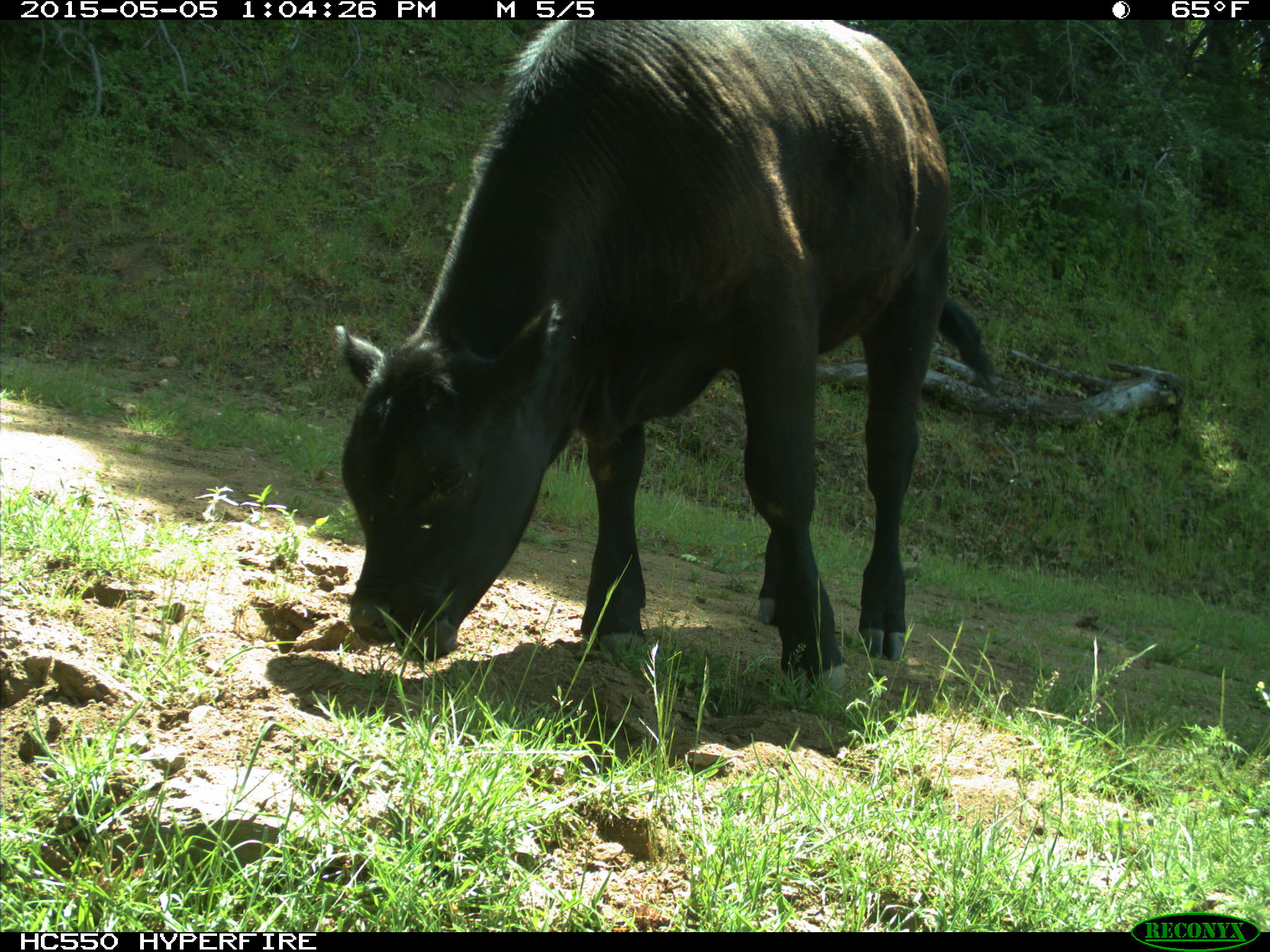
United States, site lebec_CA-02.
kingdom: Animalia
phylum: Chordata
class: Mammalia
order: Artiodactyla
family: Bovidae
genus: Bos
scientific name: Bos taurus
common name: domestic cow